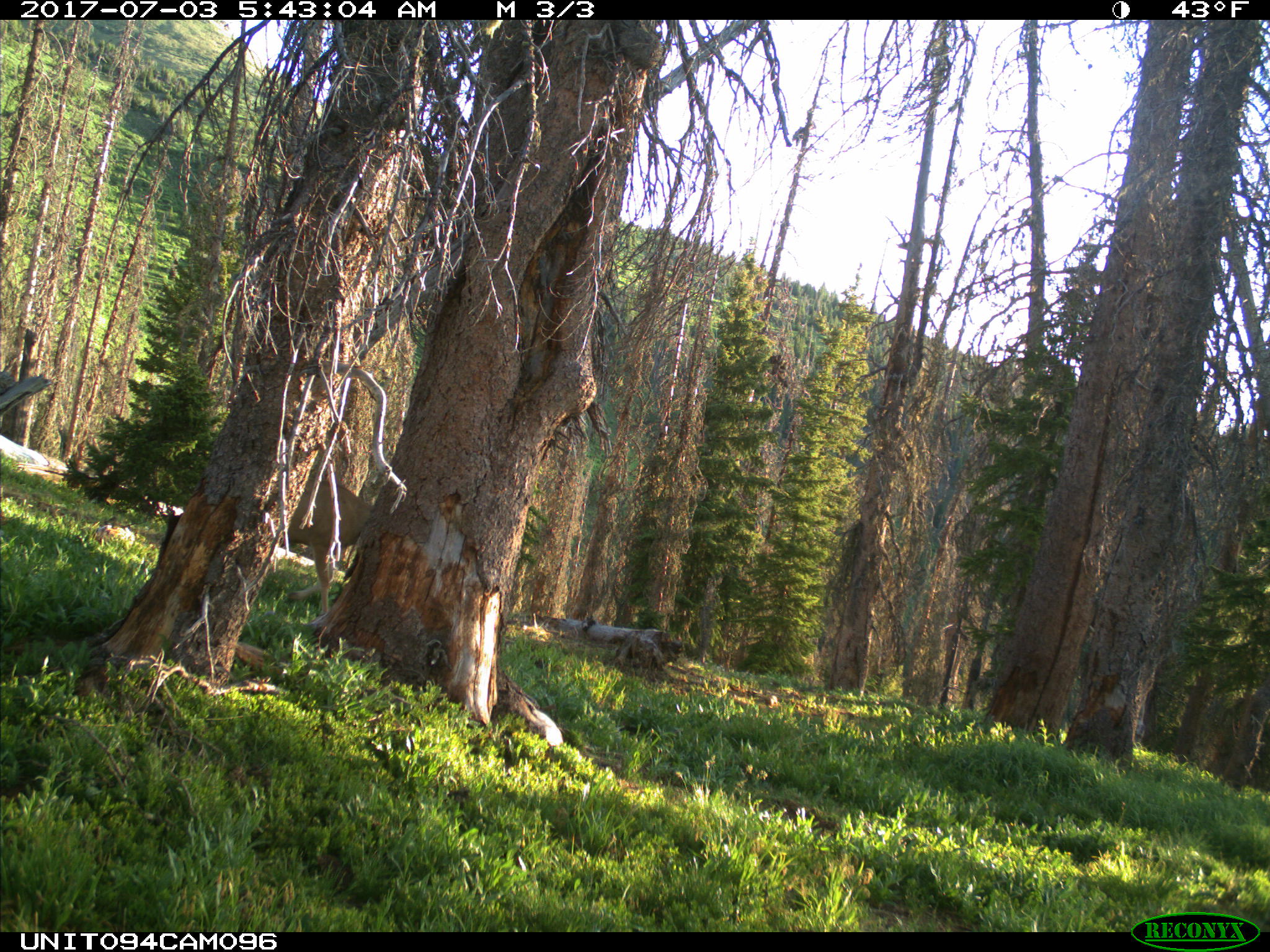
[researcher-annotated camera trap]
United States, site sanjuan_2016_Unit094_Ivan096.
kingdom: Animalia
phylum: Chordata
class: Mammalia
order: Artiodactyla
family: Cervidae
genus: Odocoileus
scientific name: Odocoileus hemionus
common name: mule deer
Odocoileus hemionus (mule deer).